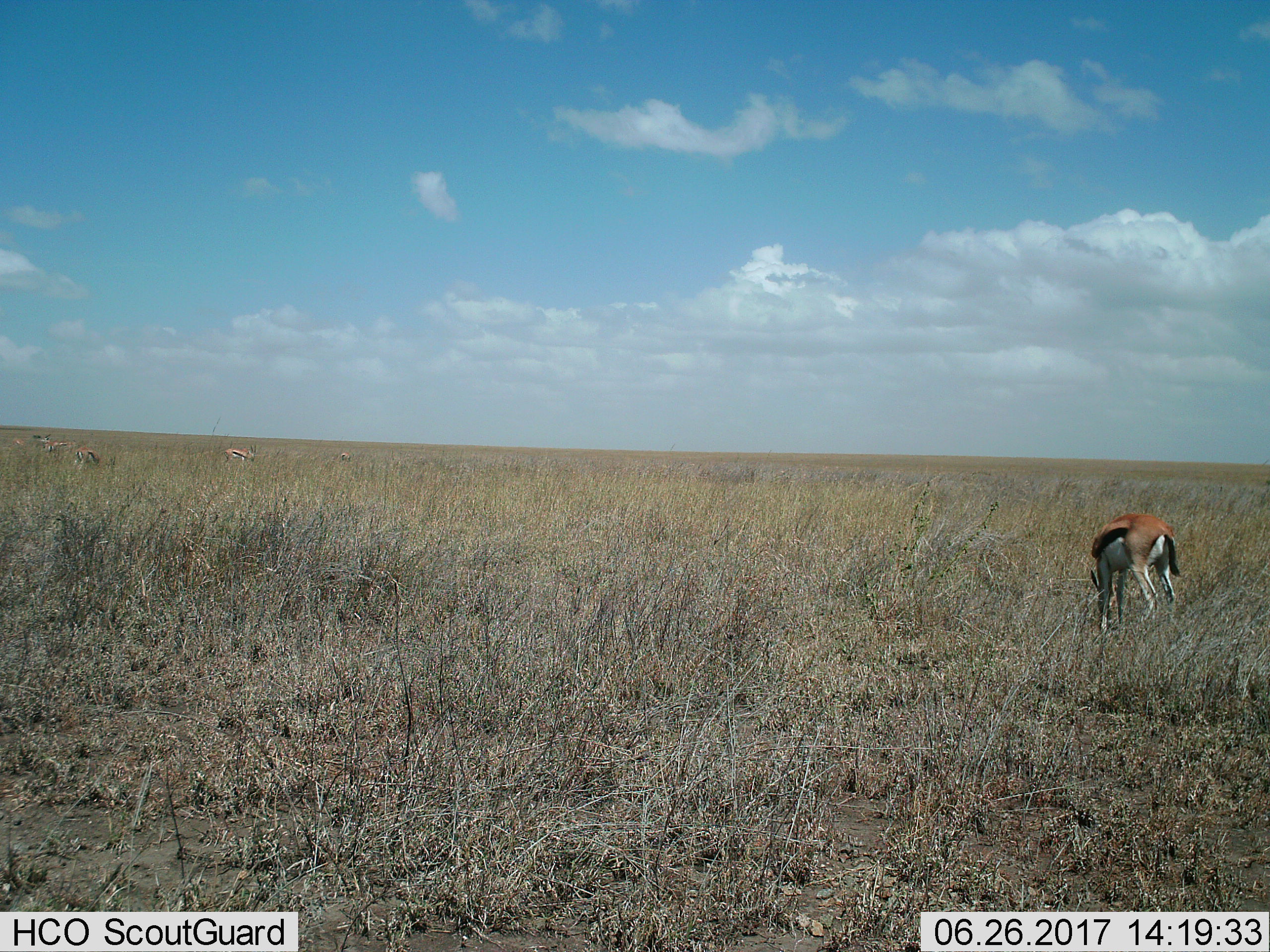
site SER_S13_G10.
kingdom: Animalia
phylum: Chordata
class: Mammalia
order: Artiodactyla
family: Bovidae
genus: Eudorcas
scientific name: Eudorcas thomsonii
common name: thomson's gazelle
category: gazellethomsons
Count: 5.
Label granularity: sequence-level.